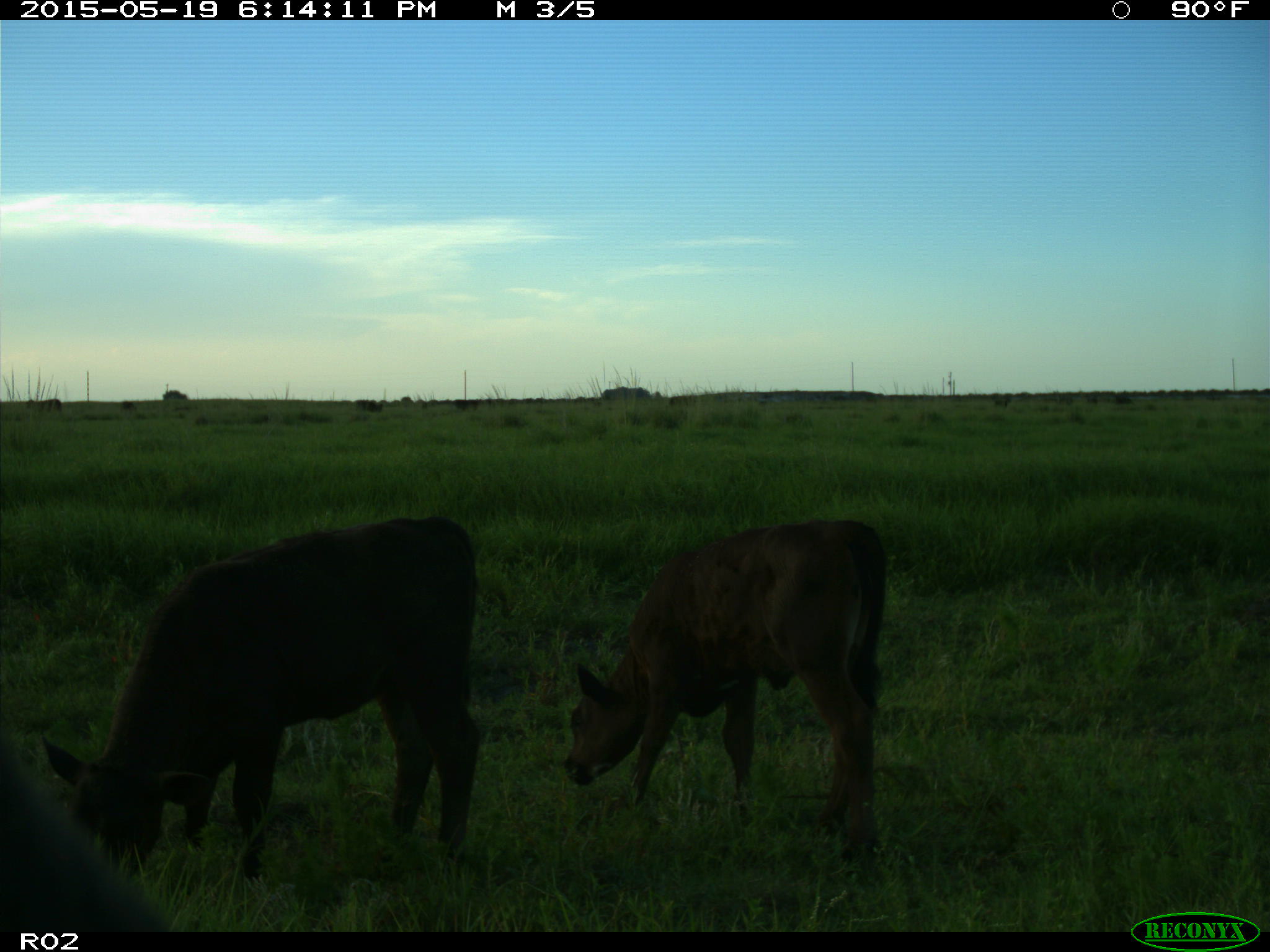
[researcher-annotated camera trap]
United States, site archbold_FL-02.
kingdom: Animalia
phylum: Chordata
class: Mammalia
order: Artiodactyla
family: Bovidae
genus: Bos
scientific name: Bos taurus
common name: domestic cow